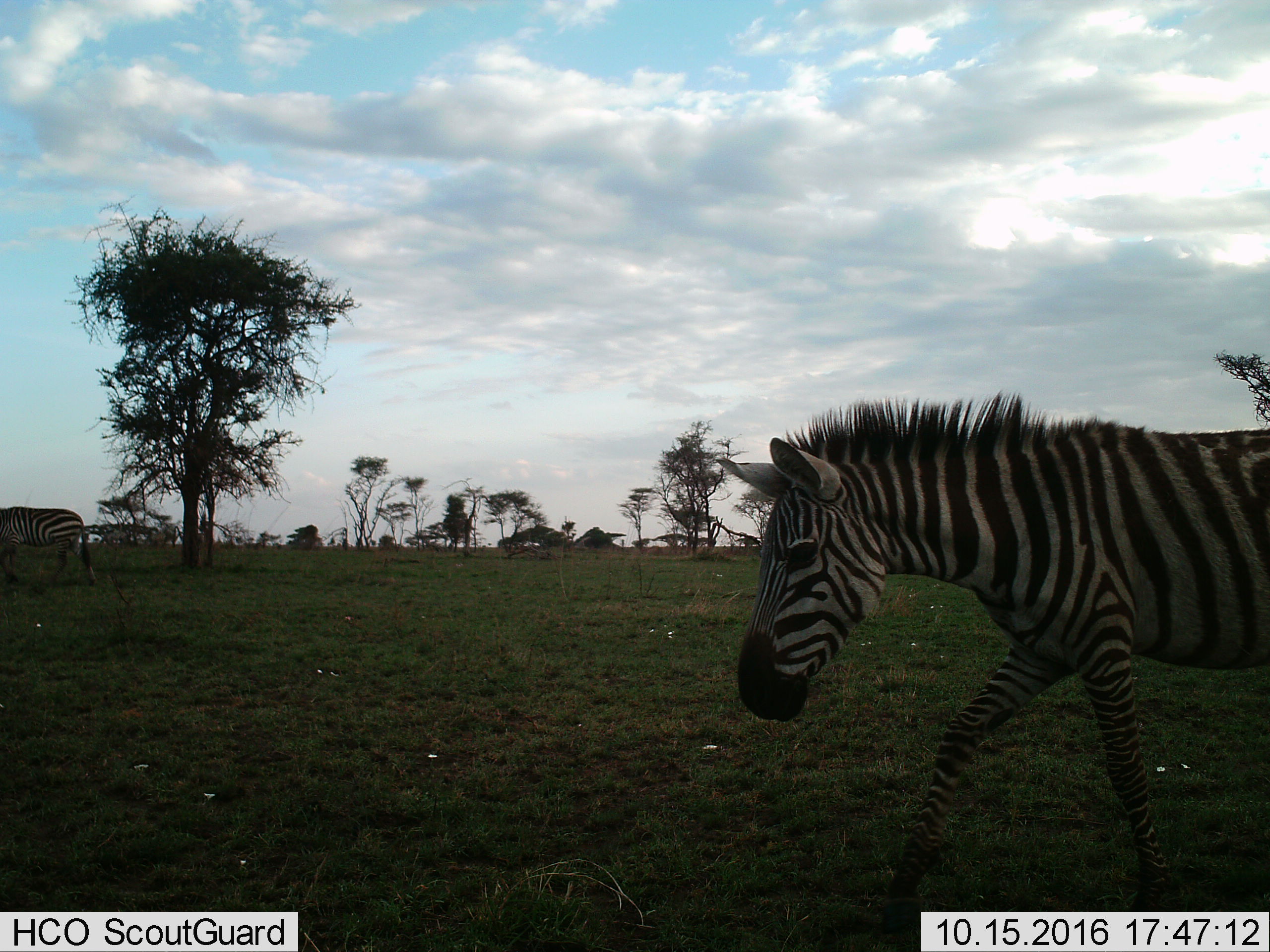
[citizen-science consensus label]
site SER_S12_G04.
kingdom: Animalia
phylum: Chordata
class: Mammalia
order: Perissodactyla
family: Equidae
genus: Equus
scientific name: Equus quagga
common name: plains zebra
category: zebraplains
Zebraplains (plains zebra) (Equus quagga), count 2. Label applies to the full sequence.